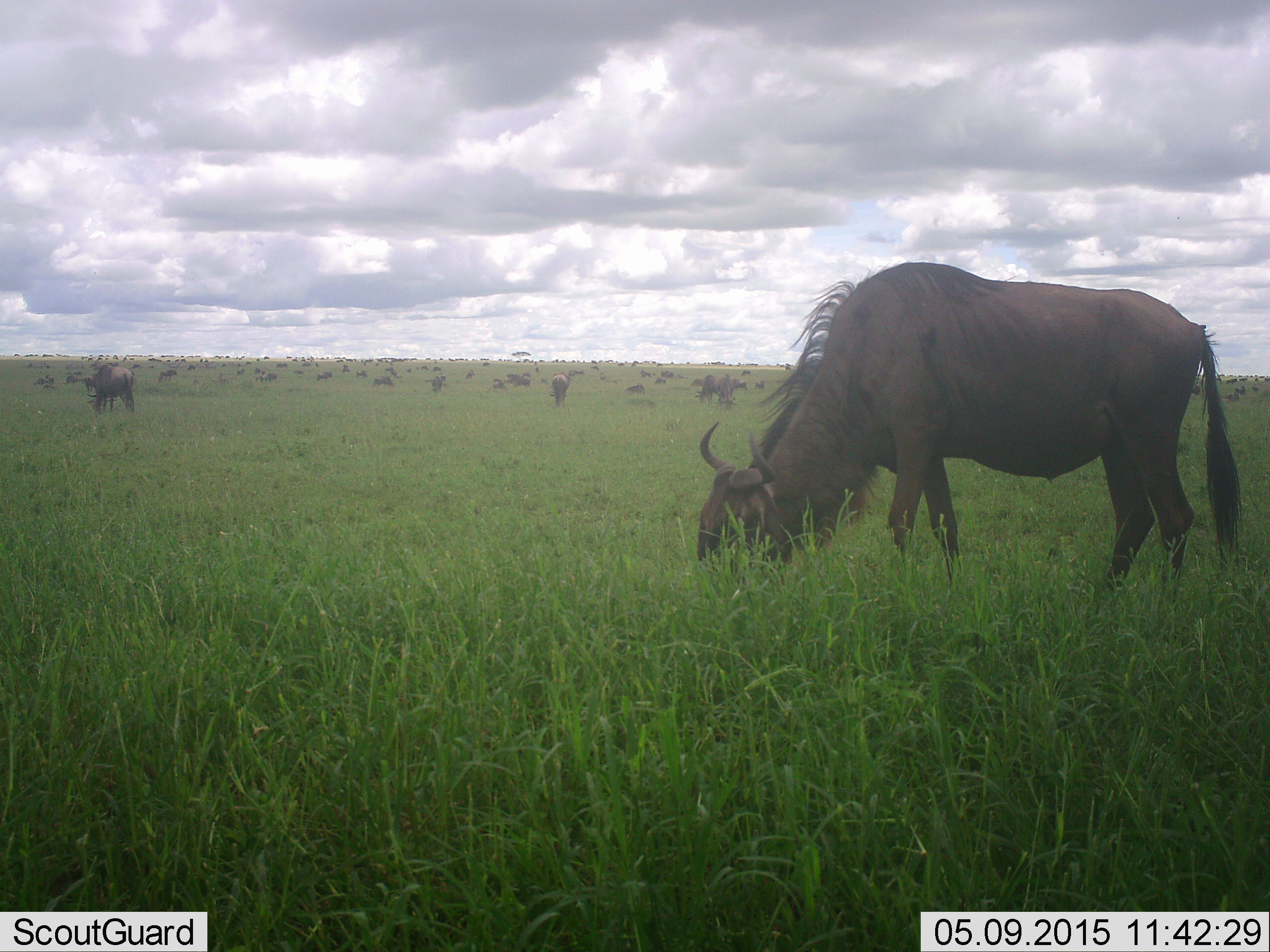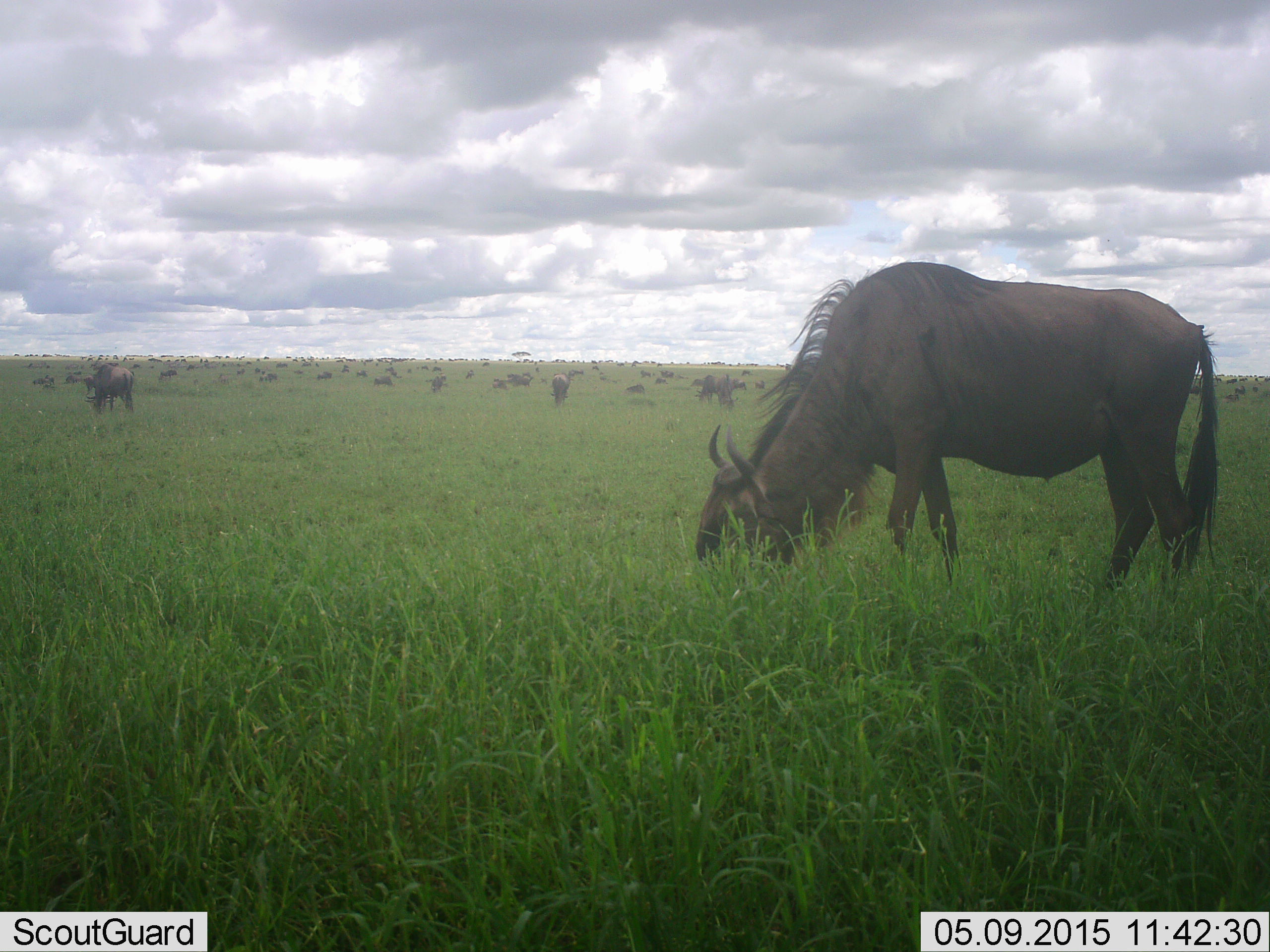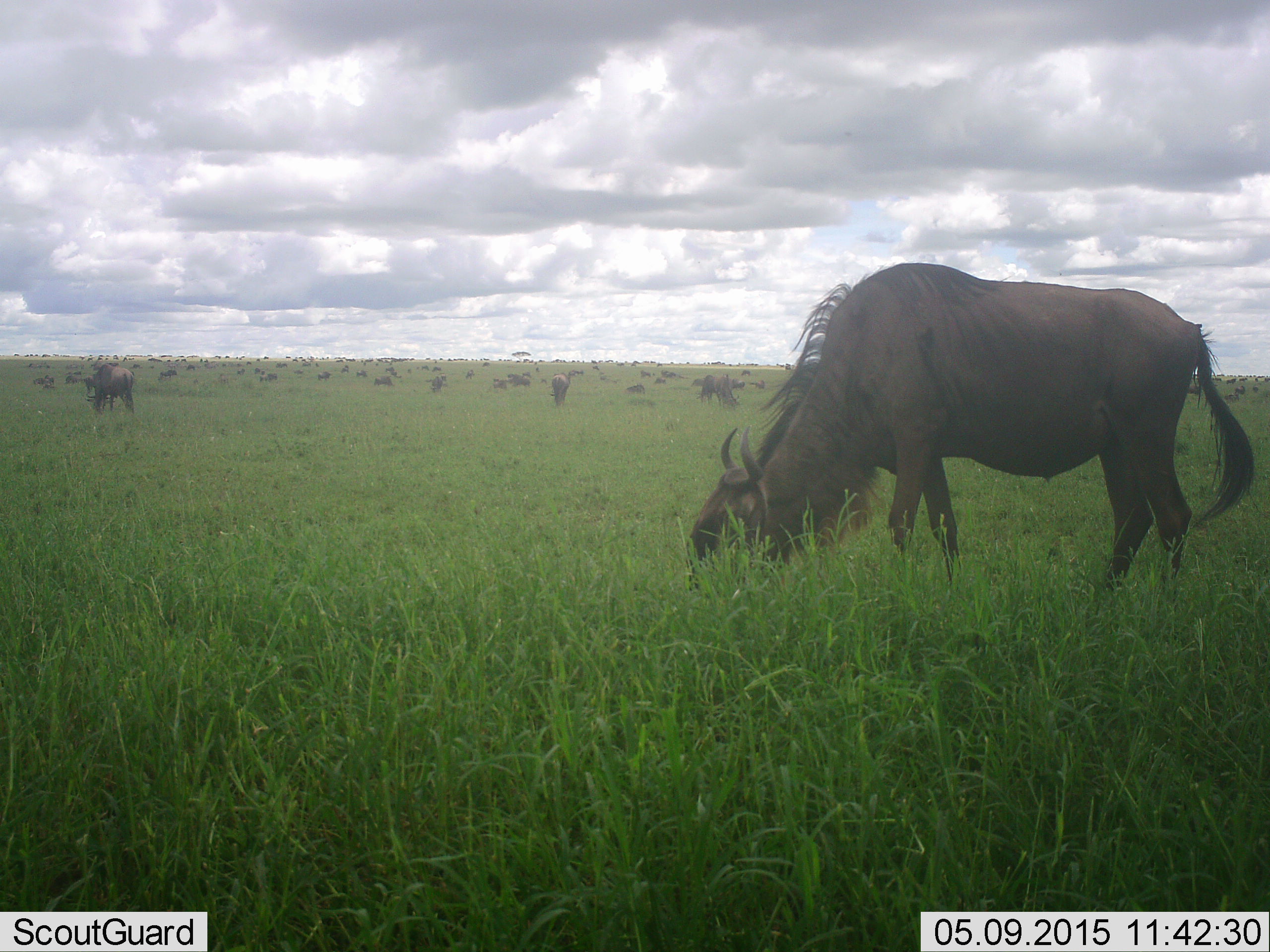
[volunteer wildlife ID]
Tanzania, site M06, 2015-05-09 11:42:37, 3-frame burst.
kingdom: Animalia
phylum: Chordata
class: Mammalia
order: Artiodactyla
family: Bovidae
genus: Connochaetes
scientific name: Connochaetes taurinus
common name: blue wildebeest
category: wildebeest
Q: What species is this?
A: Wildebeest (blue wildebeest) (Connochaetes taurinus).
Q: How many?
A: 51+.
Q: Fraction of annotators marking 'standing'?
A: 50%.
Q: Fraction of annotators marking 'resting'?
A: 0%.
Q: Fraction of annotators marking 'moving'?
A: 10%.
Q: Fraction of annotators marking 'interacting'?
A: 0%.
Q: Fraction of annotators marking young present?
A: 0%.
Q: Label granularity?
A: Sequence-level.